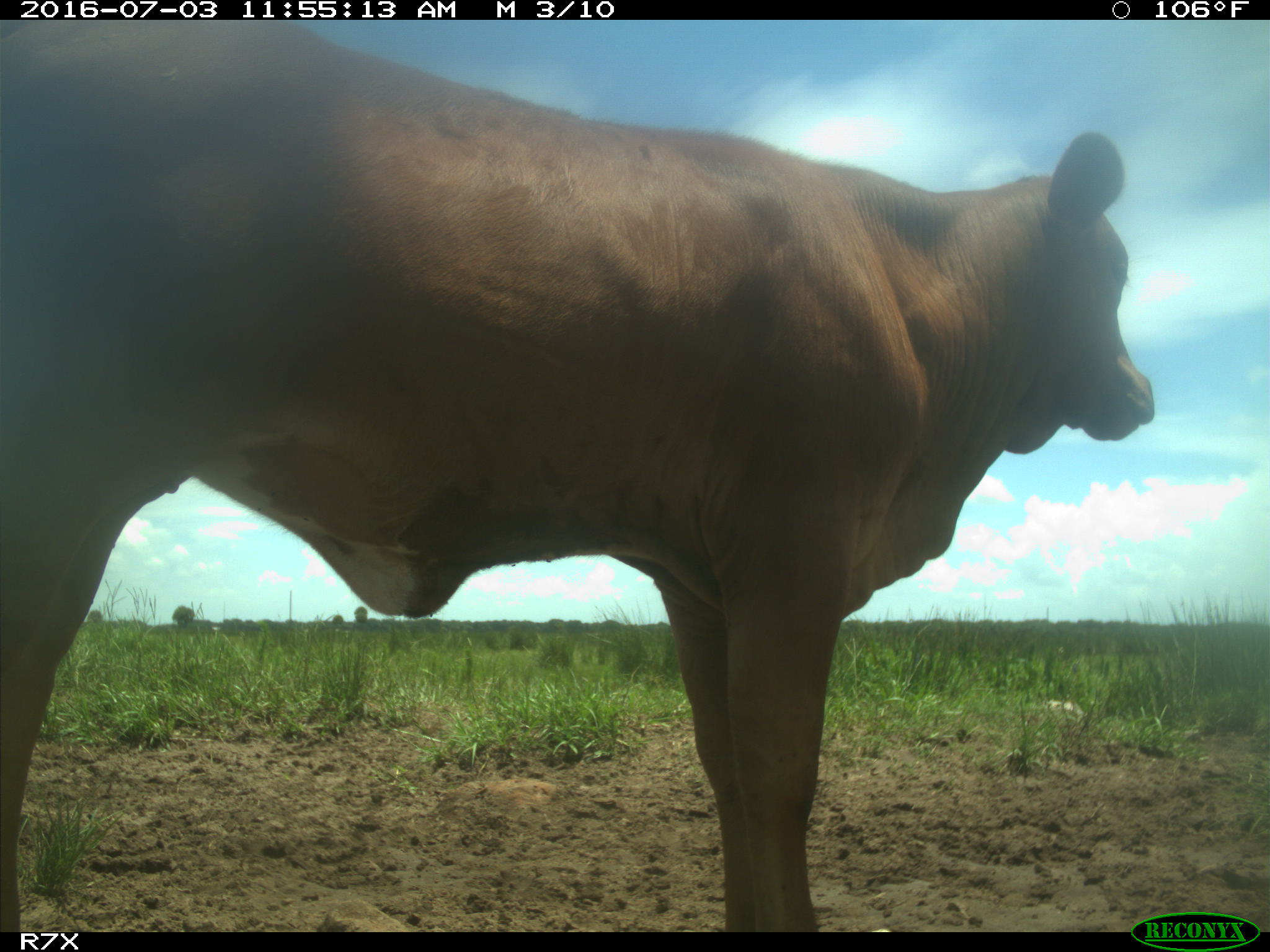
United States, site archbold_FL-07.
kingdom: Animalia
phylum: Chordata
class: Mammalia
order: Artiodactyla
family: Bovidae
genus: Bos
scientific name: Bos taurus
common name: domestic cow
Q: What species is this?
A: Bos taurus (domestic cow).